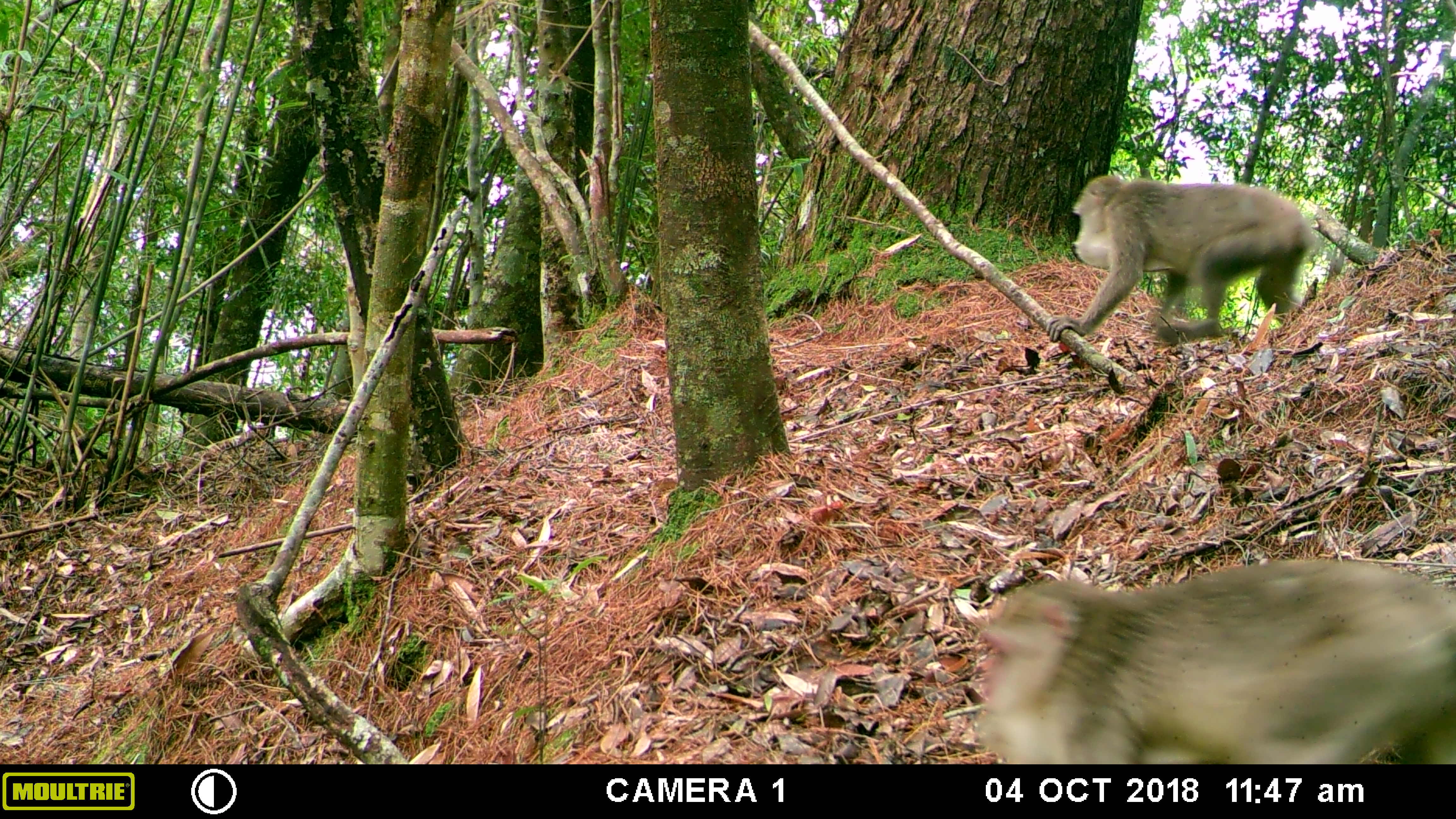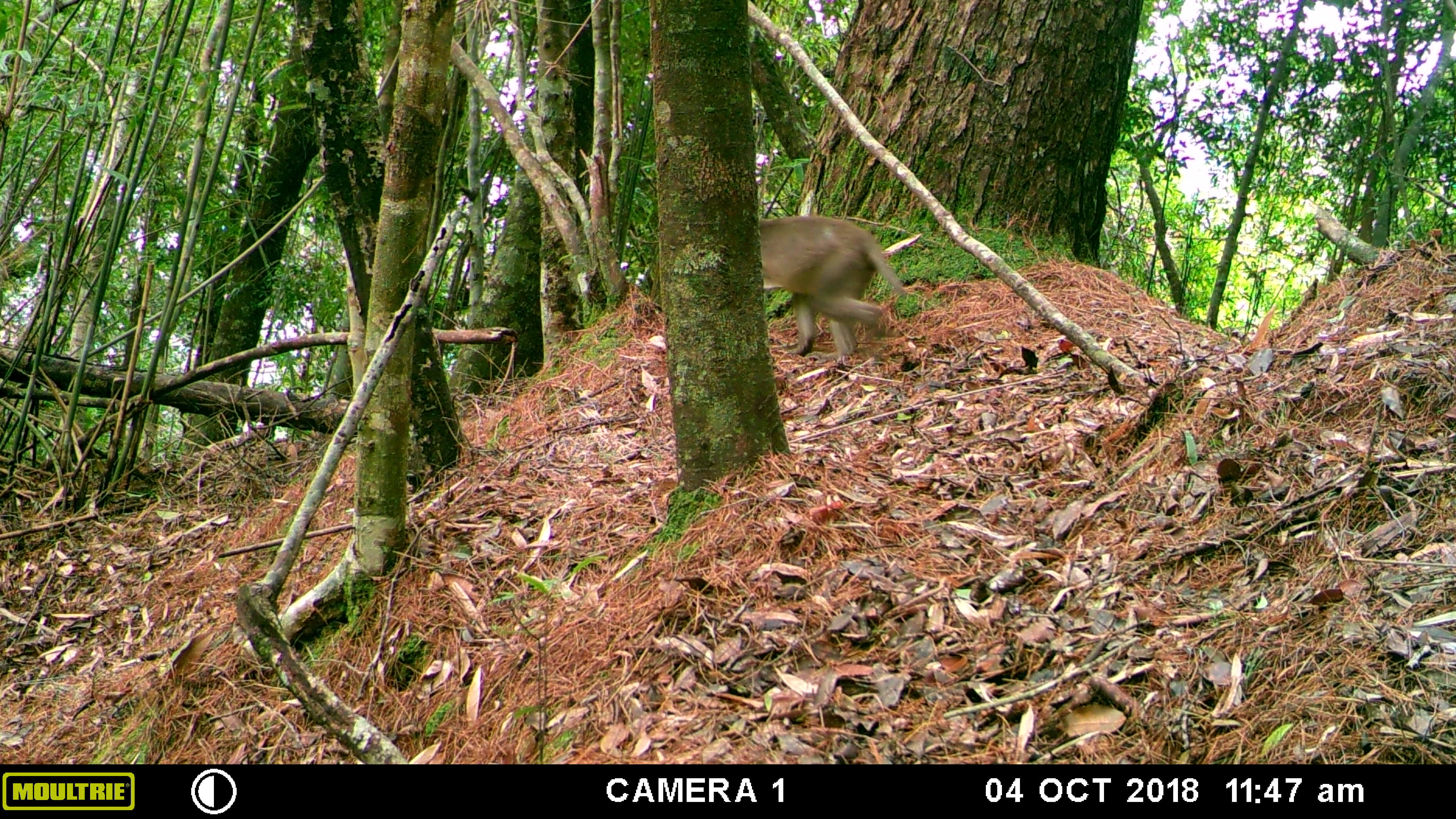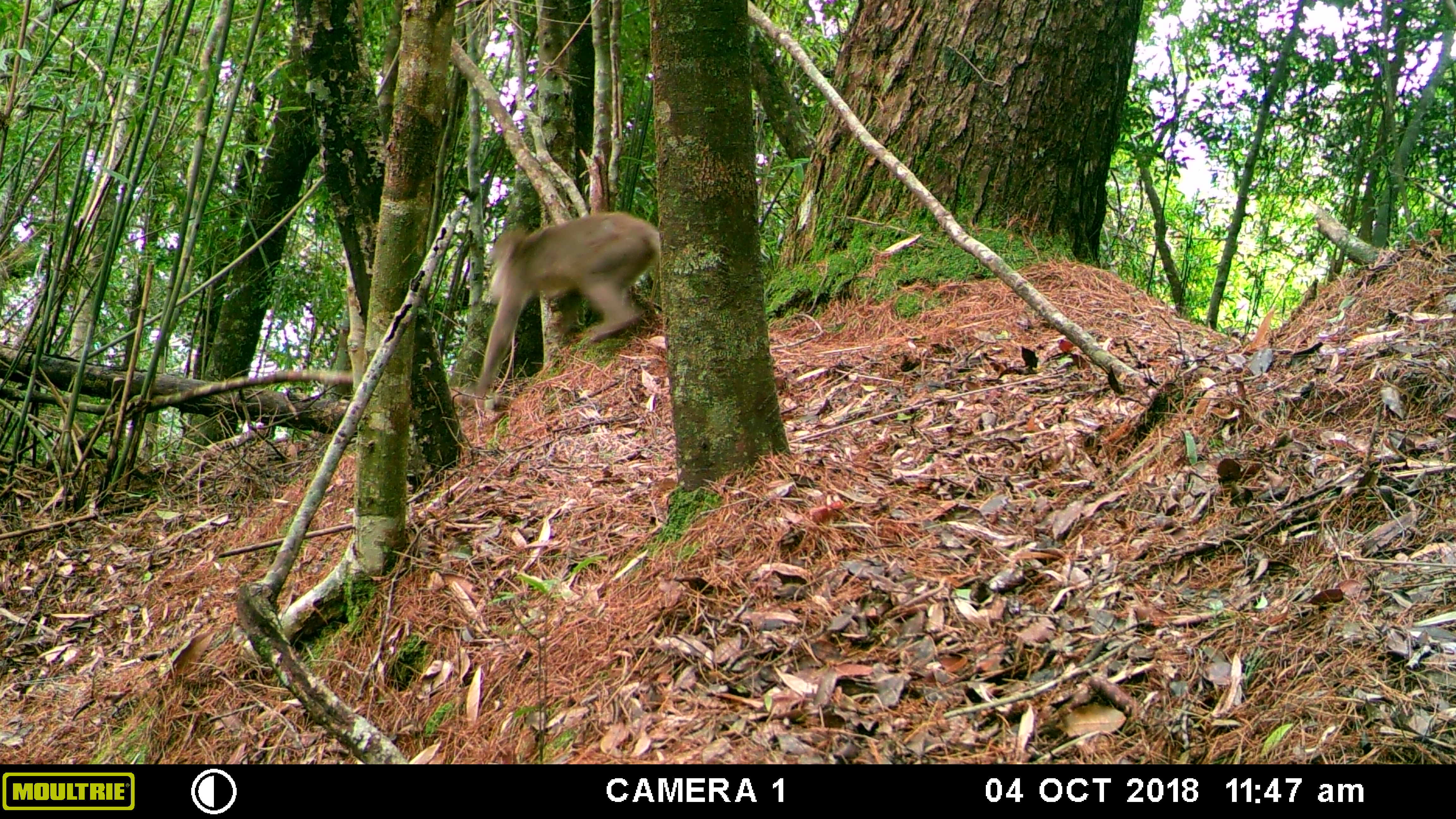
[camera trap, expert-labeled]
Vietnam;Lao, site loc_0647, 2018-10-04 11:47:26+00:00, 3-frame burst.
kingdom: Animalia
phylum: Chordata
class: Mammalia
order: Primates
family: Cercopithecidae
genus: Macaca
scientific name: Macaca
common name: macaques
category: assam or rhesus macaque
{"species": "assam or rhesus macaque (macaques) (Macaca)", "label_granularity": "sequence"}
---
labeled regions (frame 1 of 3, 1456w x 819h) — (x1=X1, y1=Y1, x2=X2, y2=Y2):
assam or rhesus macaque: (x1=974, y1=559, x2=1456, y2=764); (x1=1045, y1=175, x2=1317, y2=343)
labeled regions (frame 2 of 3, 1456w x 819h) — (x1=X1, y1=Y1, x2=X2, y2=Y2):
assam or rhesus macaque: (x1=758, y1=214, x2=906, y2=363)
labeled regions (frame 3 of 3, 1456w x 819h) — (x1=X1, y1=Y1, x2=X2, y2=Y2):
assam or rhesus macaque: (x1=460, y1=211, x2=659, y2=407)